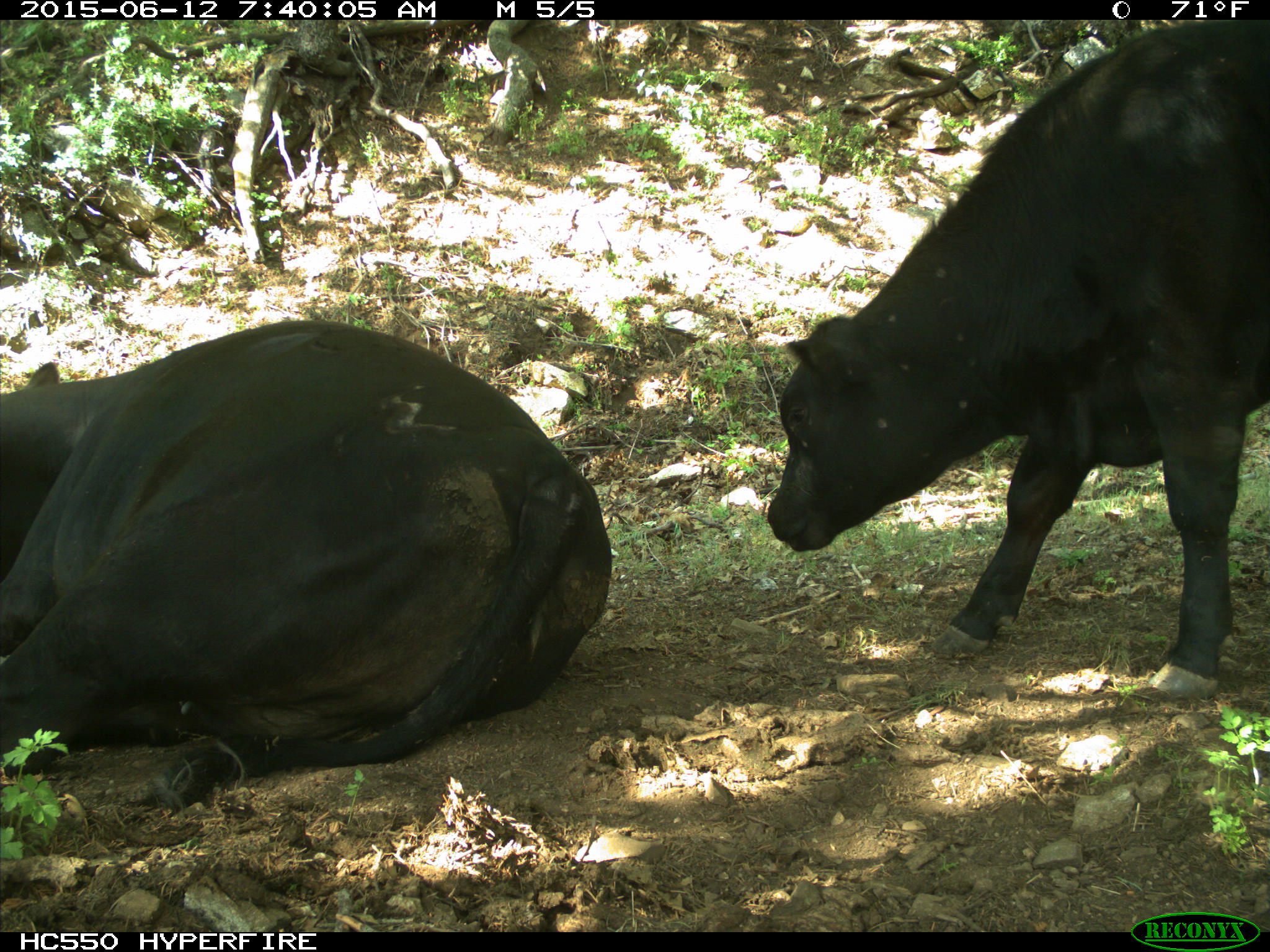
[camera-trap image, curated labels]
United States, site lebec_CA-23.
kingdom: Animalia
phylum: Chordata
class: Mammalia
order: Artiodactyla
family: Bovidae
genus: Bos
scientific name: Bos taurus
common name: domestic cow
Bos taurus (domestic cow).